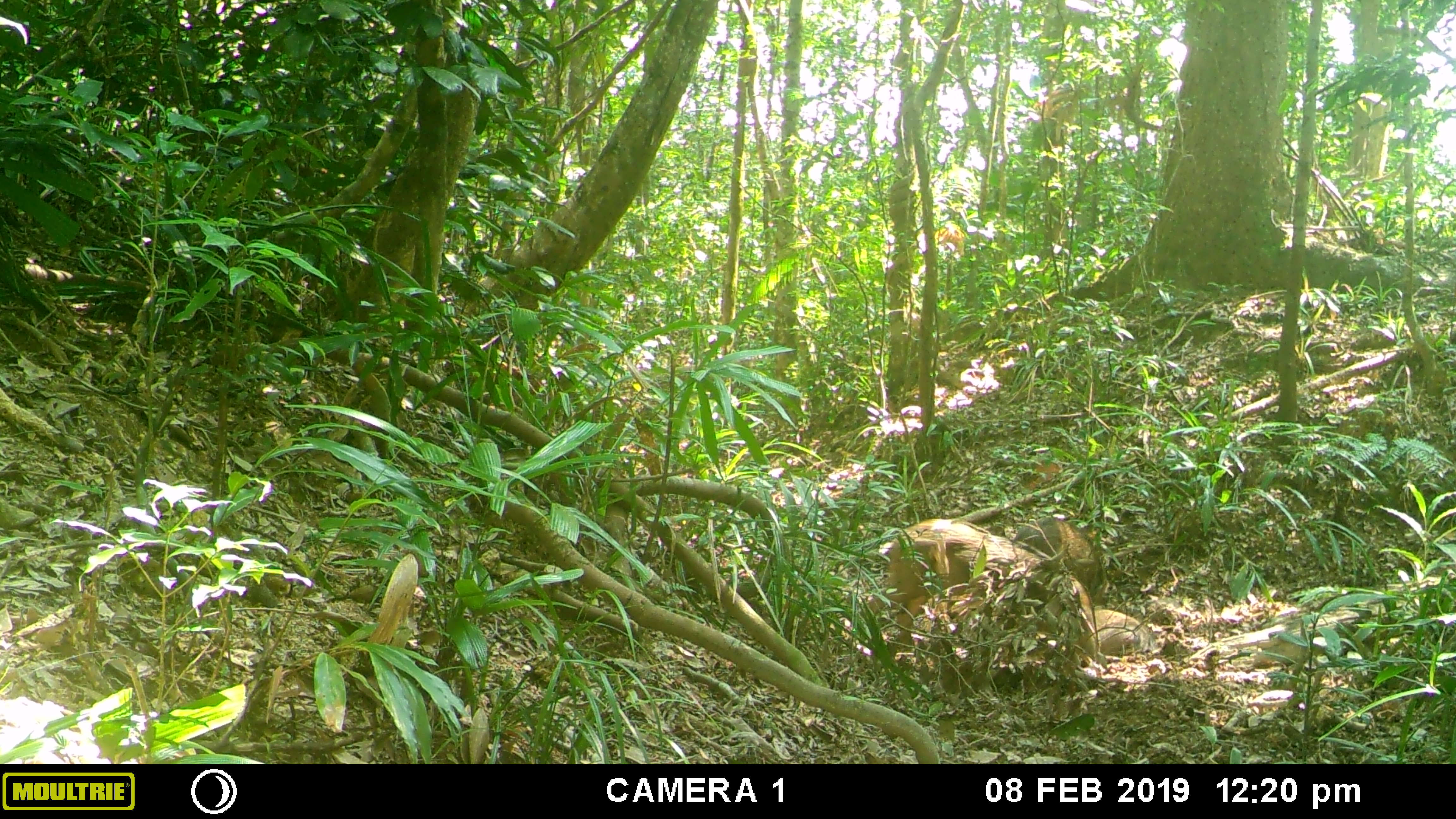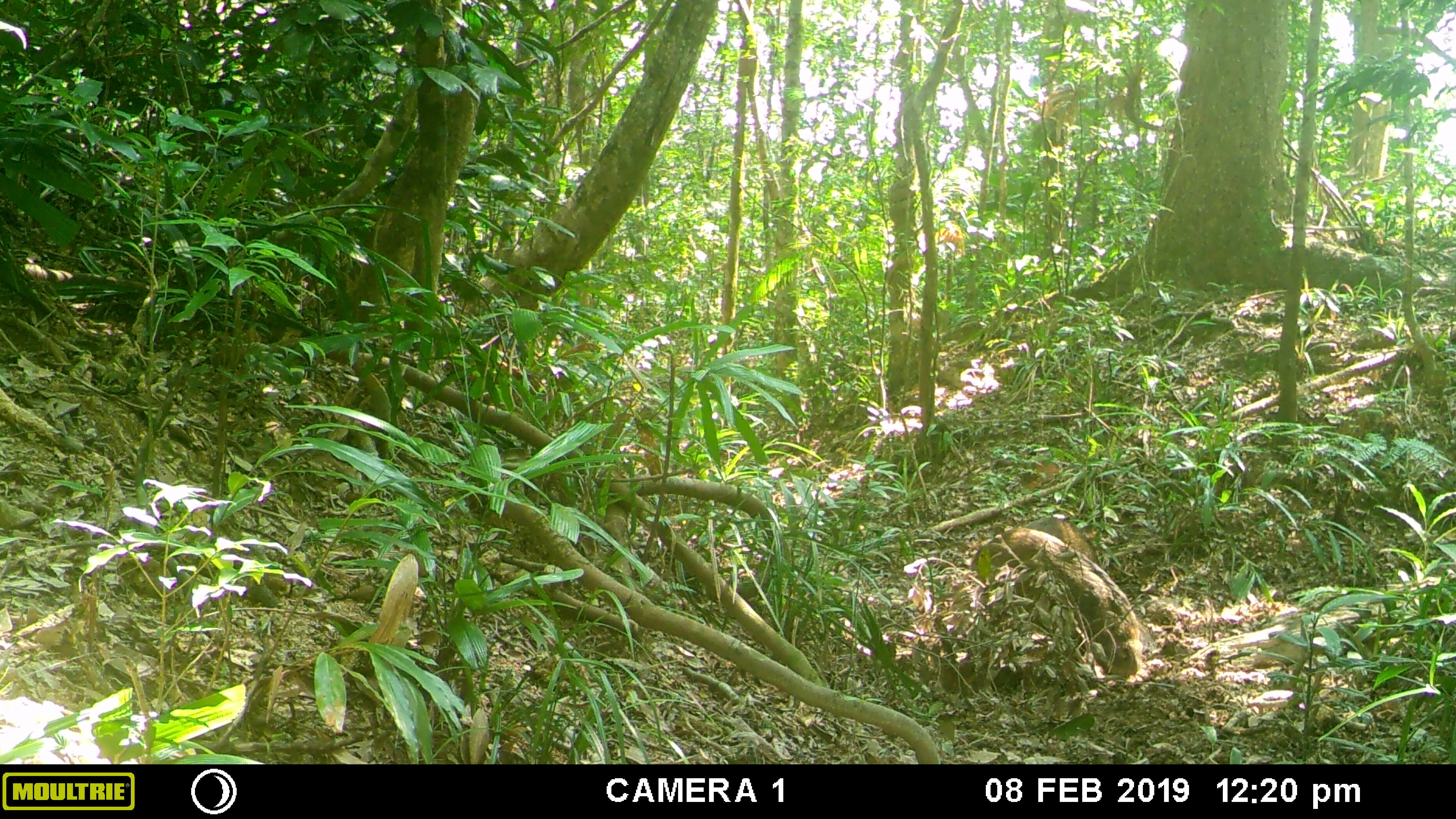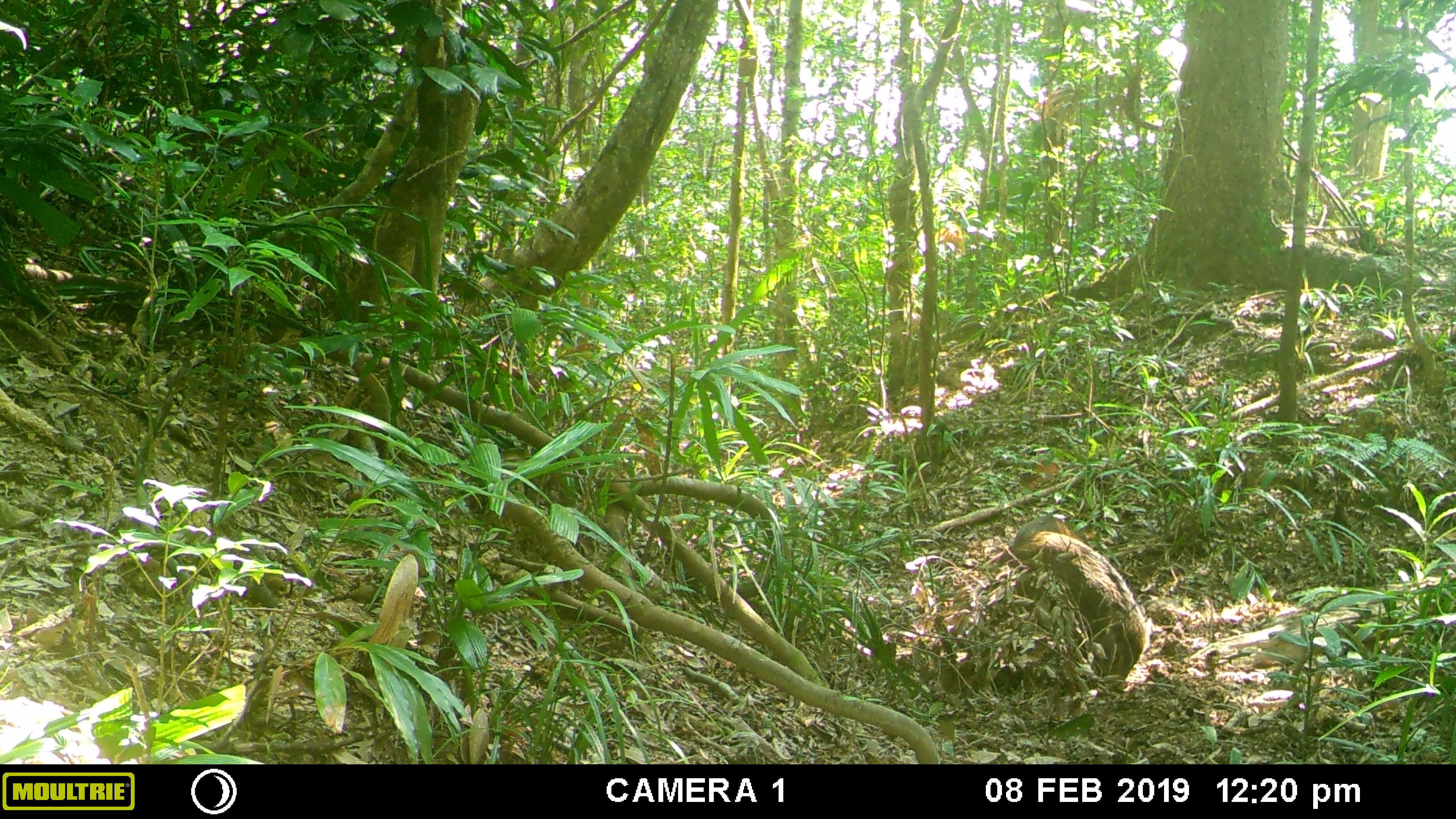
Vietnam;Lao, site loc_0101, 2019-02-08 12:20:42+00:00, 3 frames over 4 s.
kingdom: Animalia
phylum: Chordata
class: Mammalia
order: Artiodactyla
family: Suidae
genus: Sus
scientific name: Sus scrofa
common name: eurasian wild pig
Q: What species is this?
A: Eurasian wild pig (Sus scrofa).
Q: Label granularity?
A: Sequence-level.